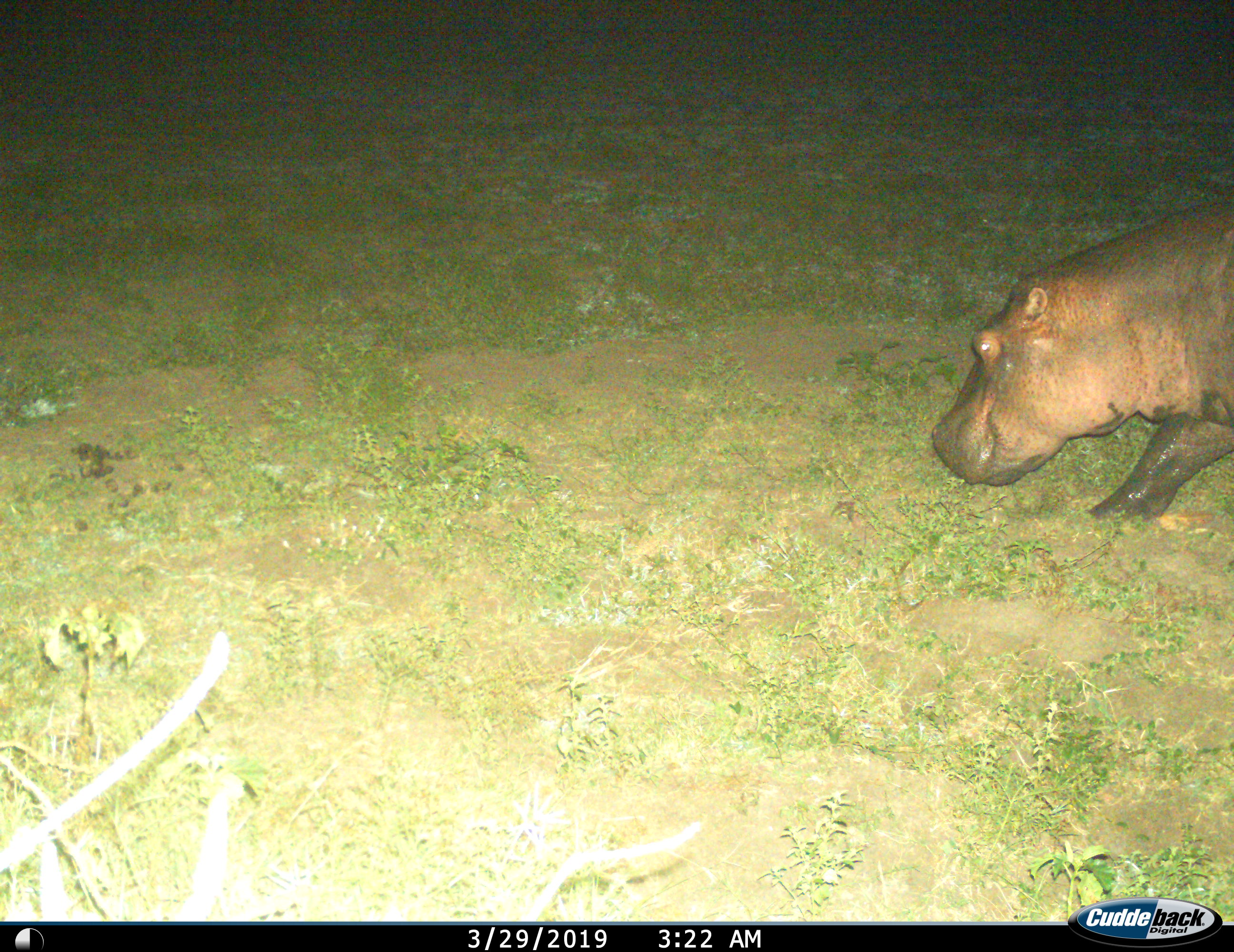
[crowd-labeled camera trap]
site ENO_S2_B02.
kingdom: Animalia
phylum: Chordata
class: Mammalia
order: Artiodactyla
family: Hippopotamidae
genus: Hippopotamus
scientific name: Hippopotamus amphibius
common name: hippopotamus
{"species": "hippopotamus (Hippopotamus amphibius)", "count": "1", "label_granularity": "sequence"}